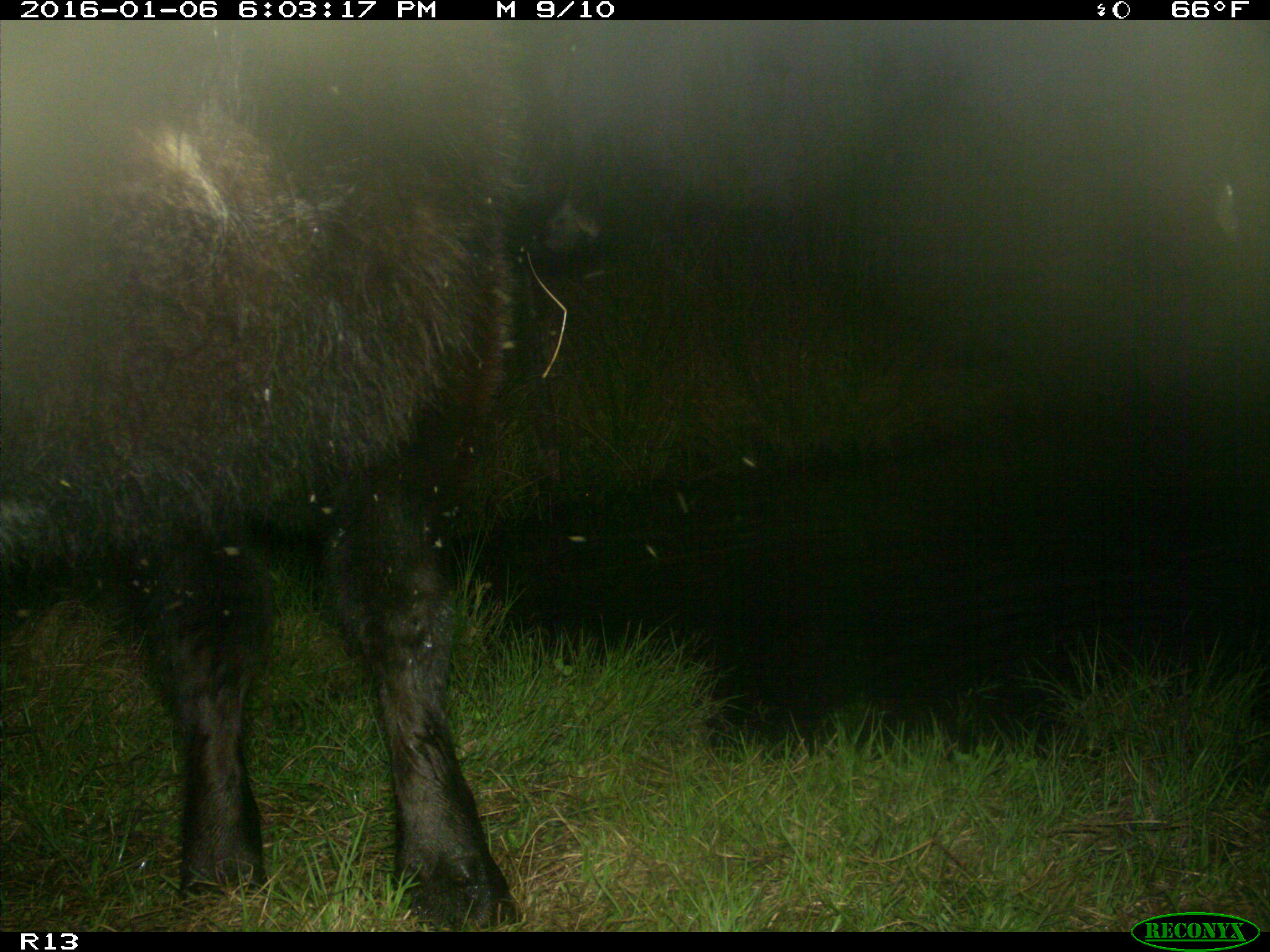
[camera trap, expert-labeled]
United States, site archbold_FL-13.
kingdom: Animalia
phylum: Chordata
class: Mammalia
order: Artiodactyla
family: Bovidae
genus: Bos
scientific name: Bos taurus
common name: domestic cow